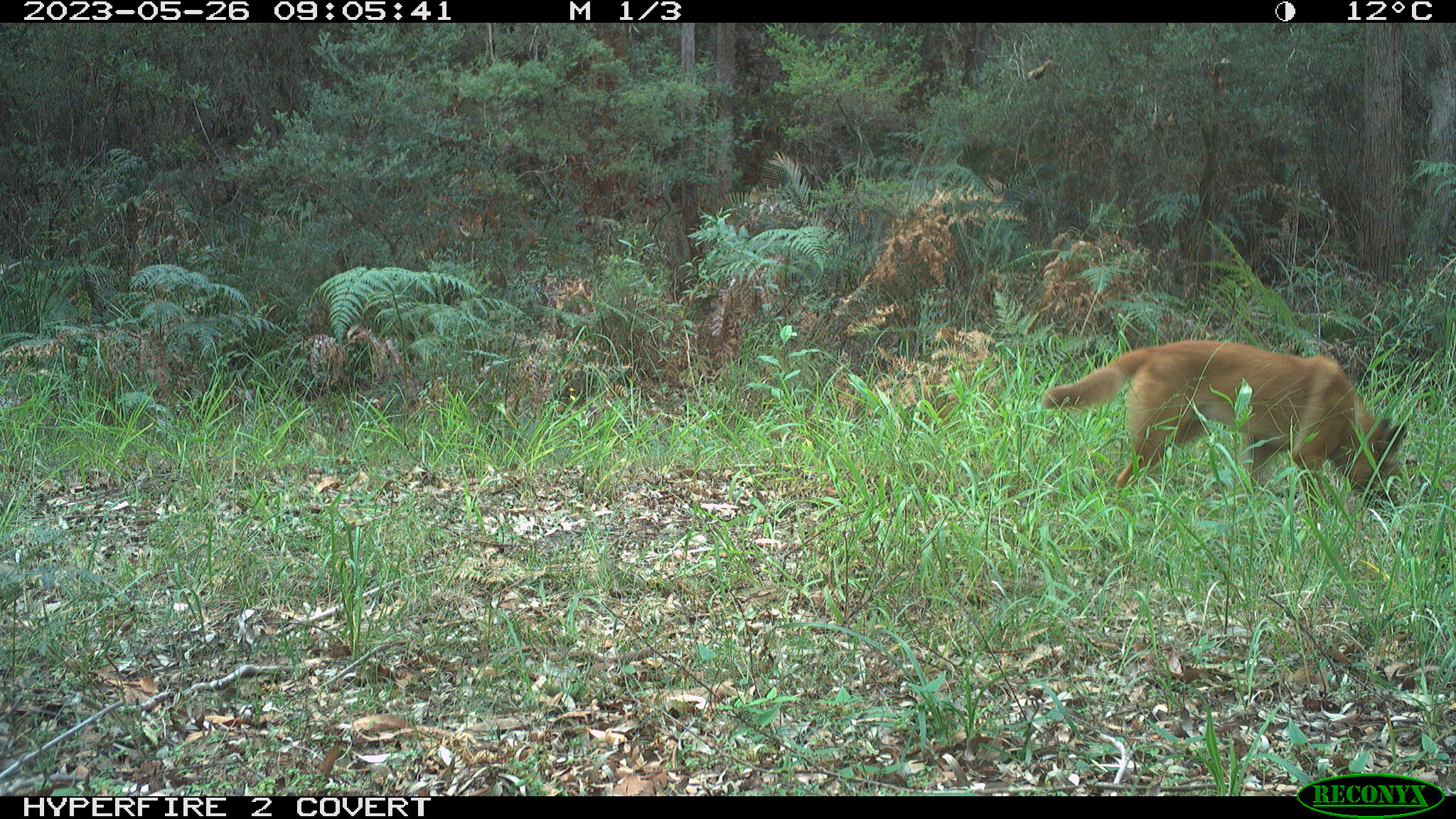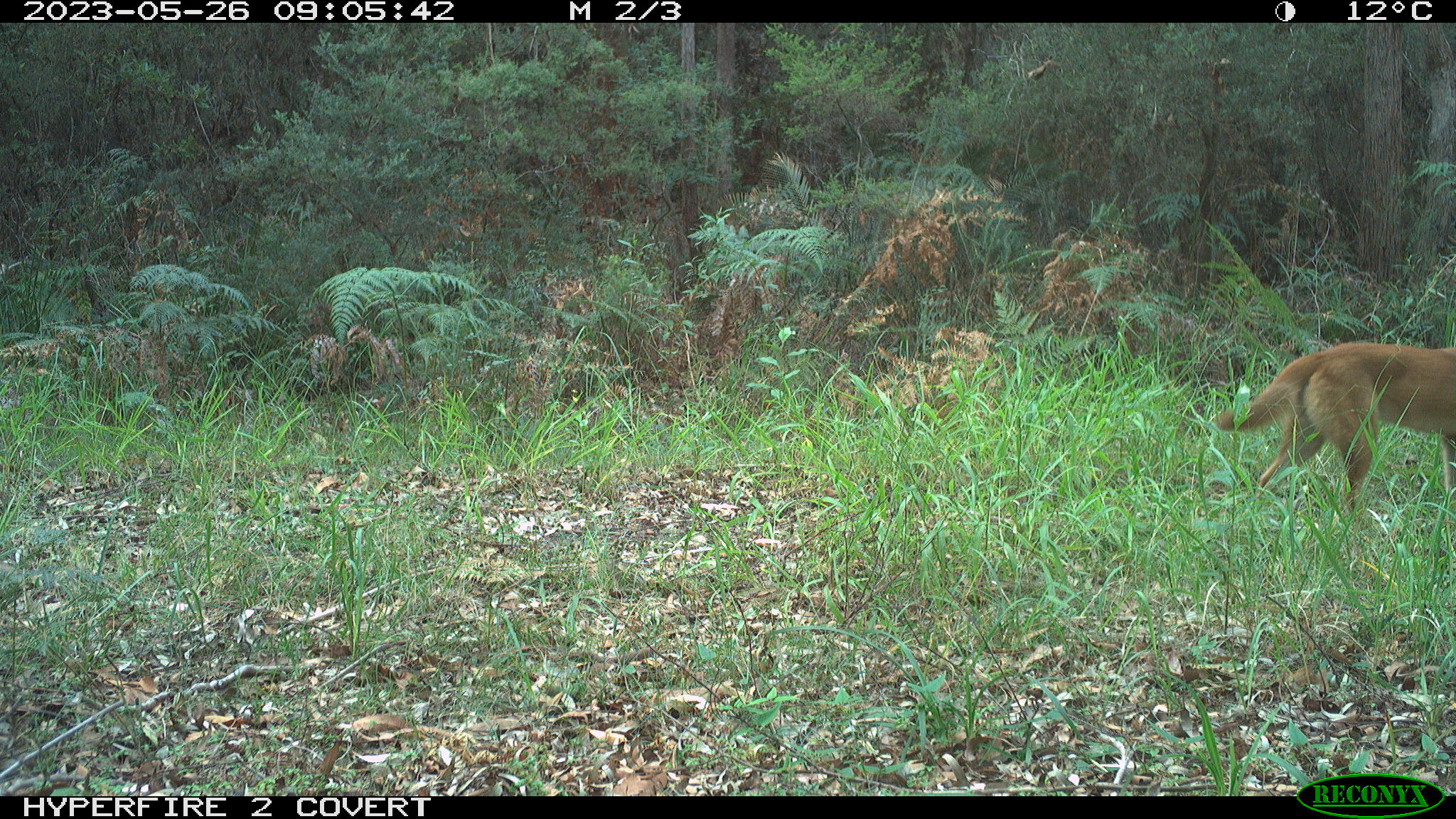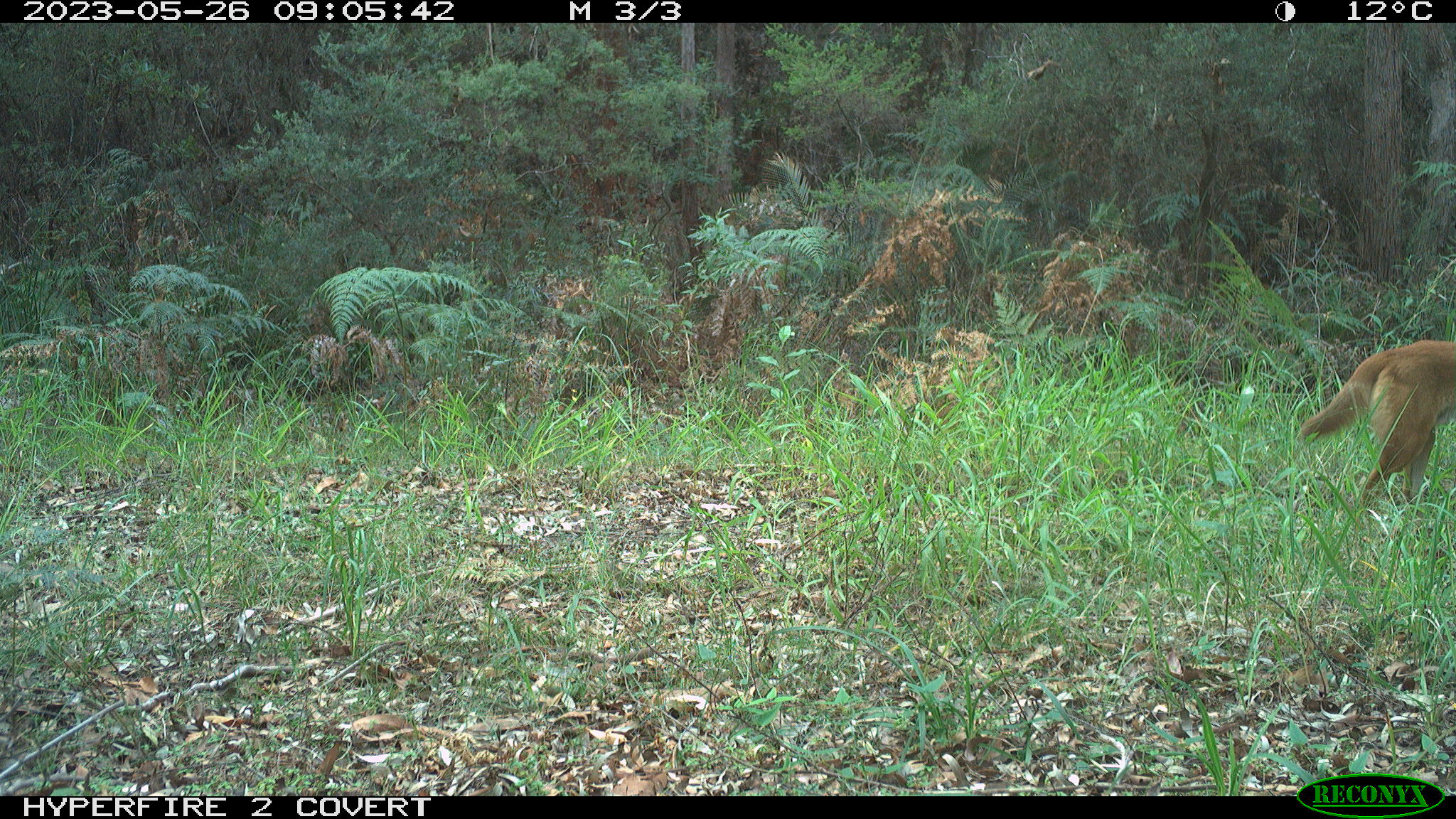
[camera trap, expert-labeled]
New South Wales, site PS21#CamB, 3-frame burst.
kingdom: Animalia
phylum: Chordata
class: Mammalia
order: Carnivora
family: Canidae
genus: Canis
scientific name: Canis familiaris dingo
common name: dingo